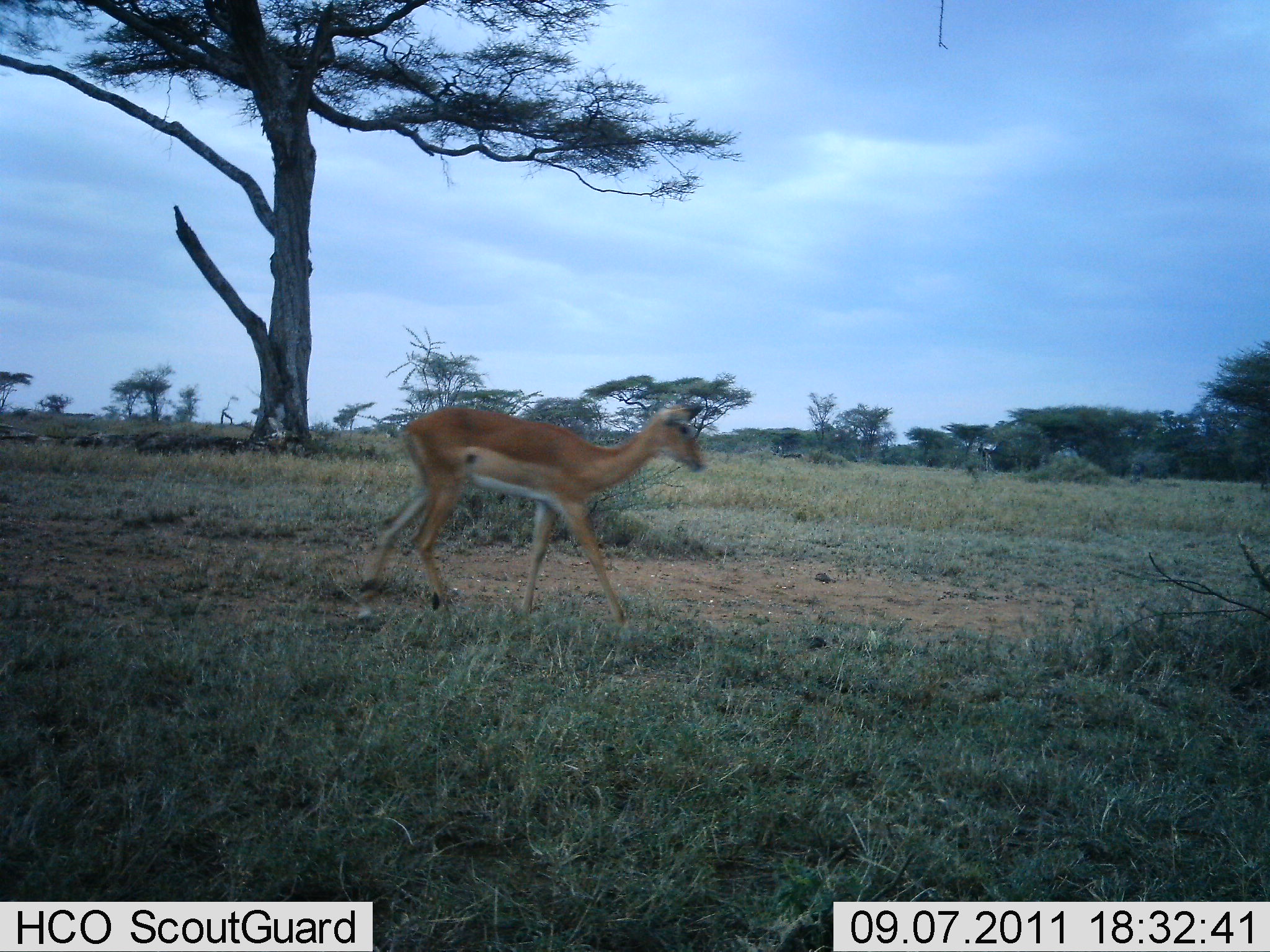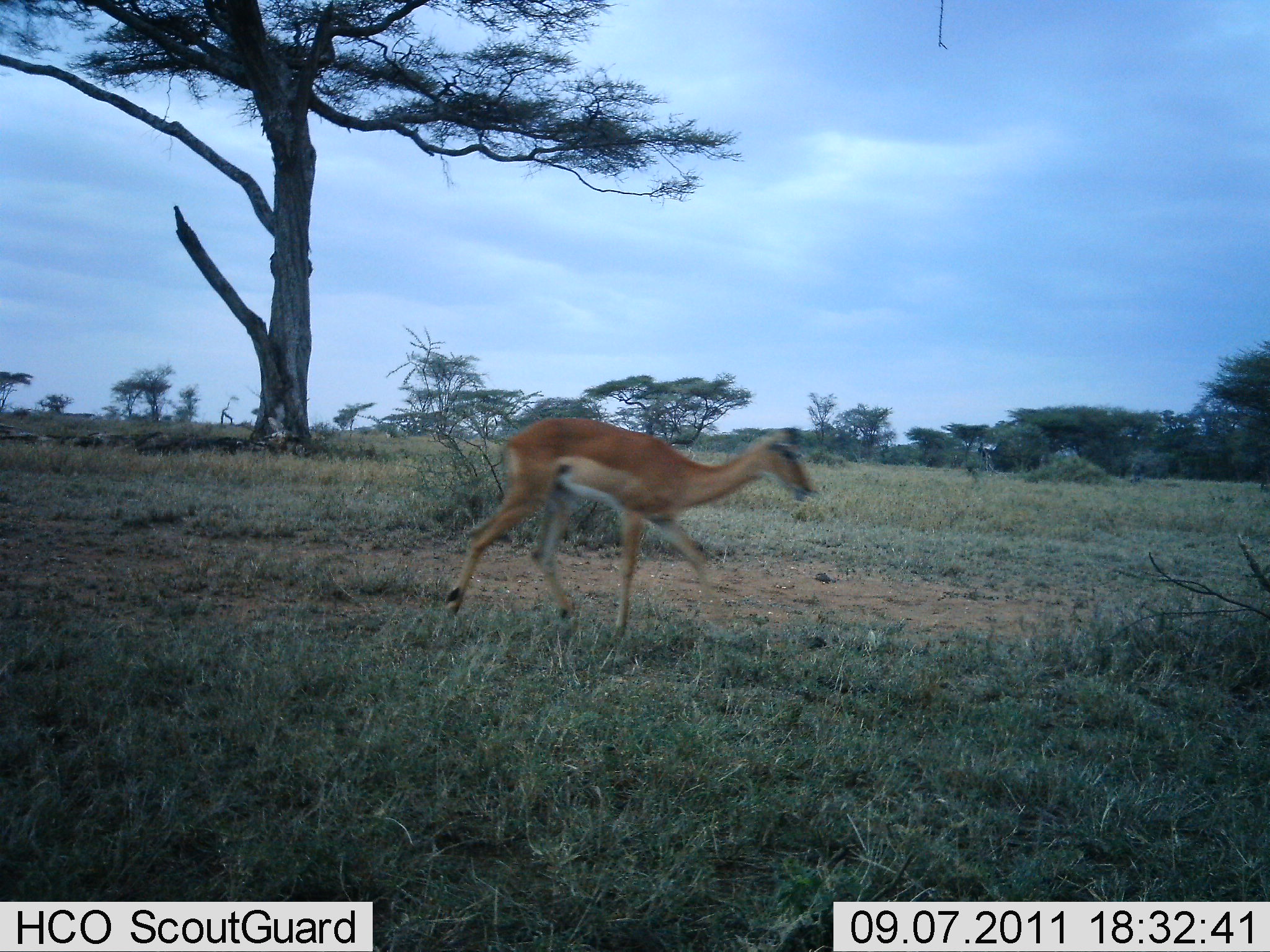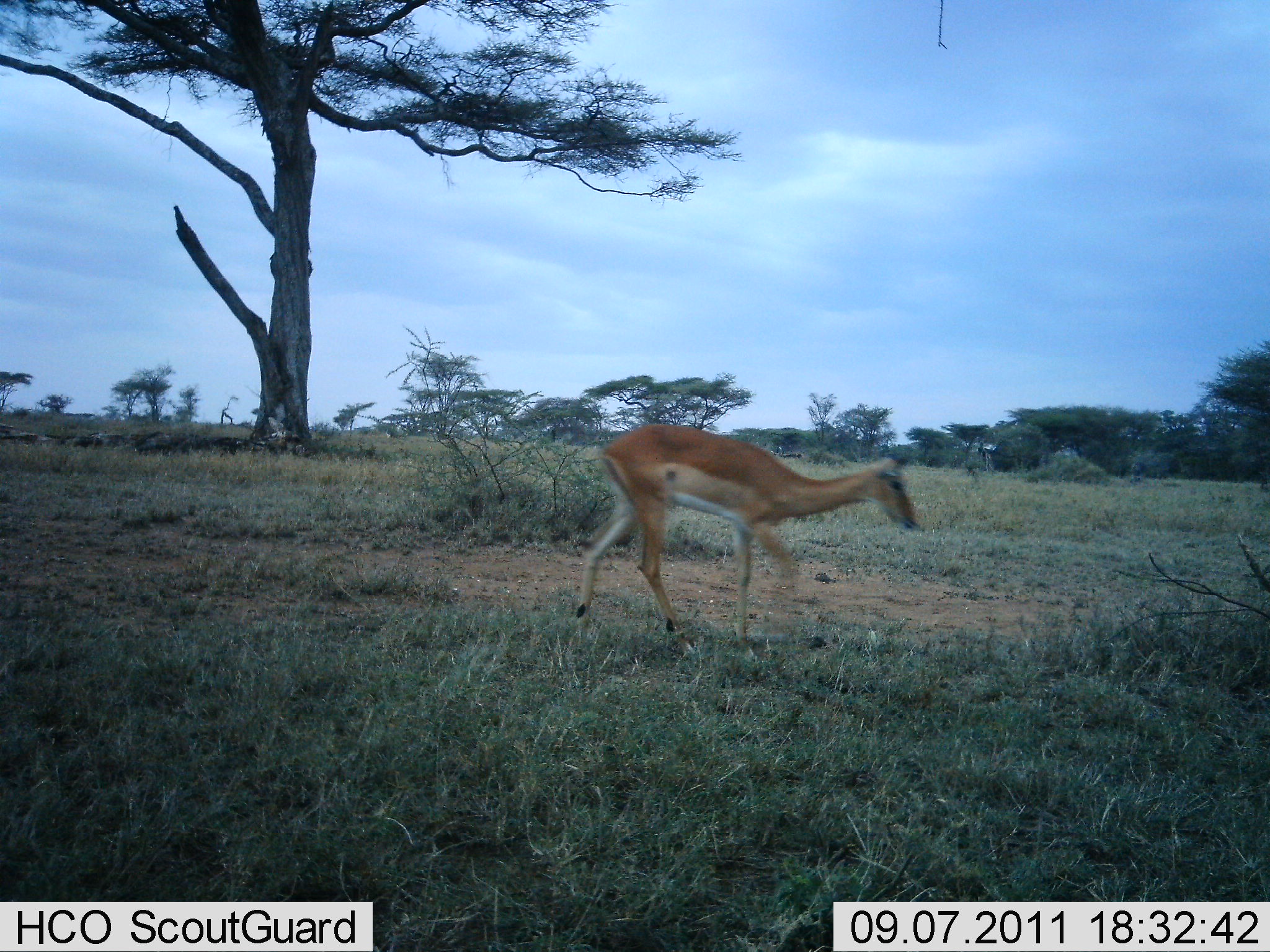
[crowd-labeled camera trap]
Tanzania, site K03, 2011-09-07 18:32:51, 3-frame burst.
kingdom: Animalia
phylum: Chordata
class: Mammalia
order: Artiodactyla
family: Bovidae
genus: Nanger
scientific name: Nanger granti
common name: grant's gazelle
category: gazellegrants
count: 1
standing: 0%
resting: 0%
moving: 100%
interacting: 0%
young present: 0%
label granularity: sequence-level